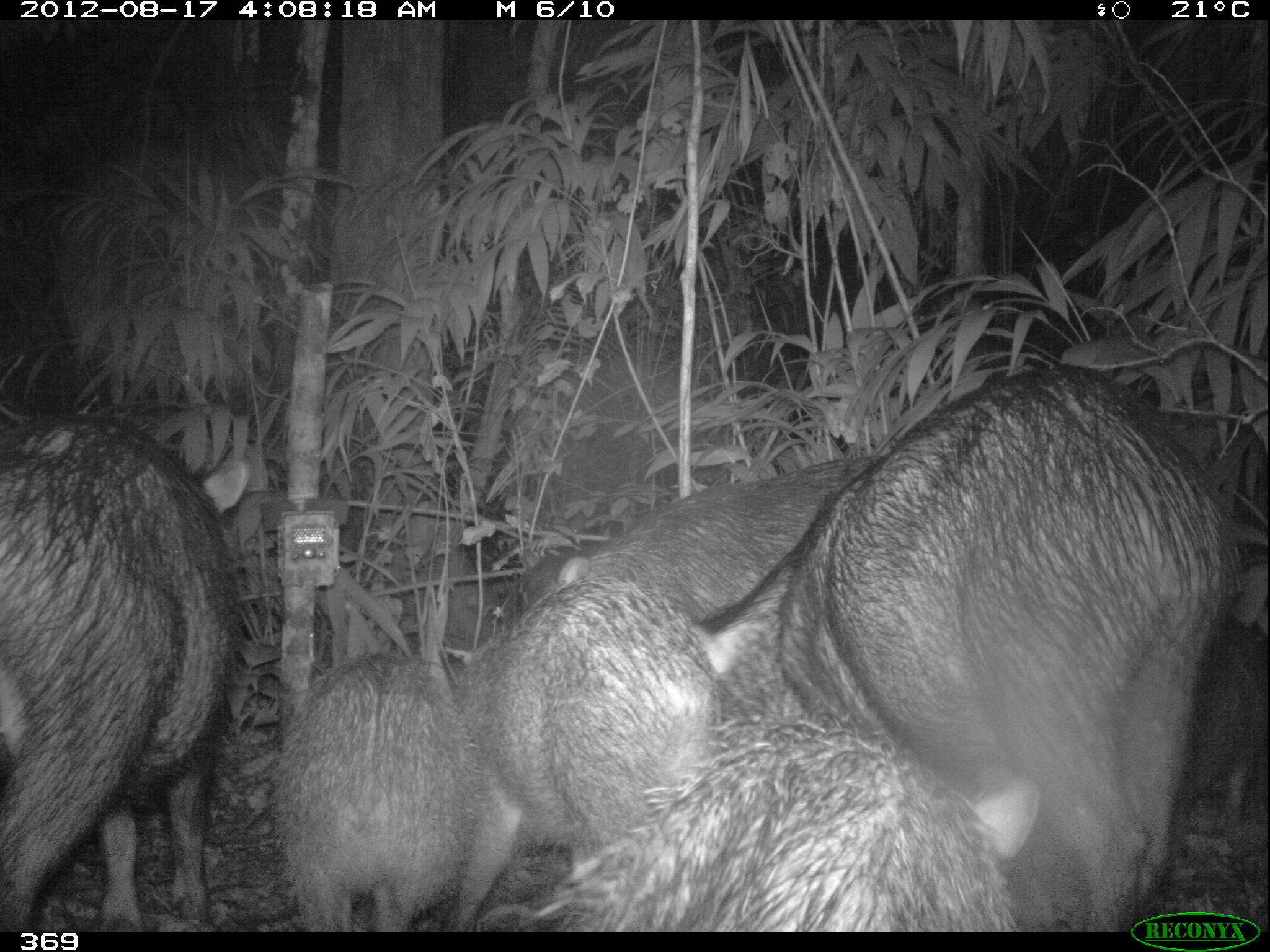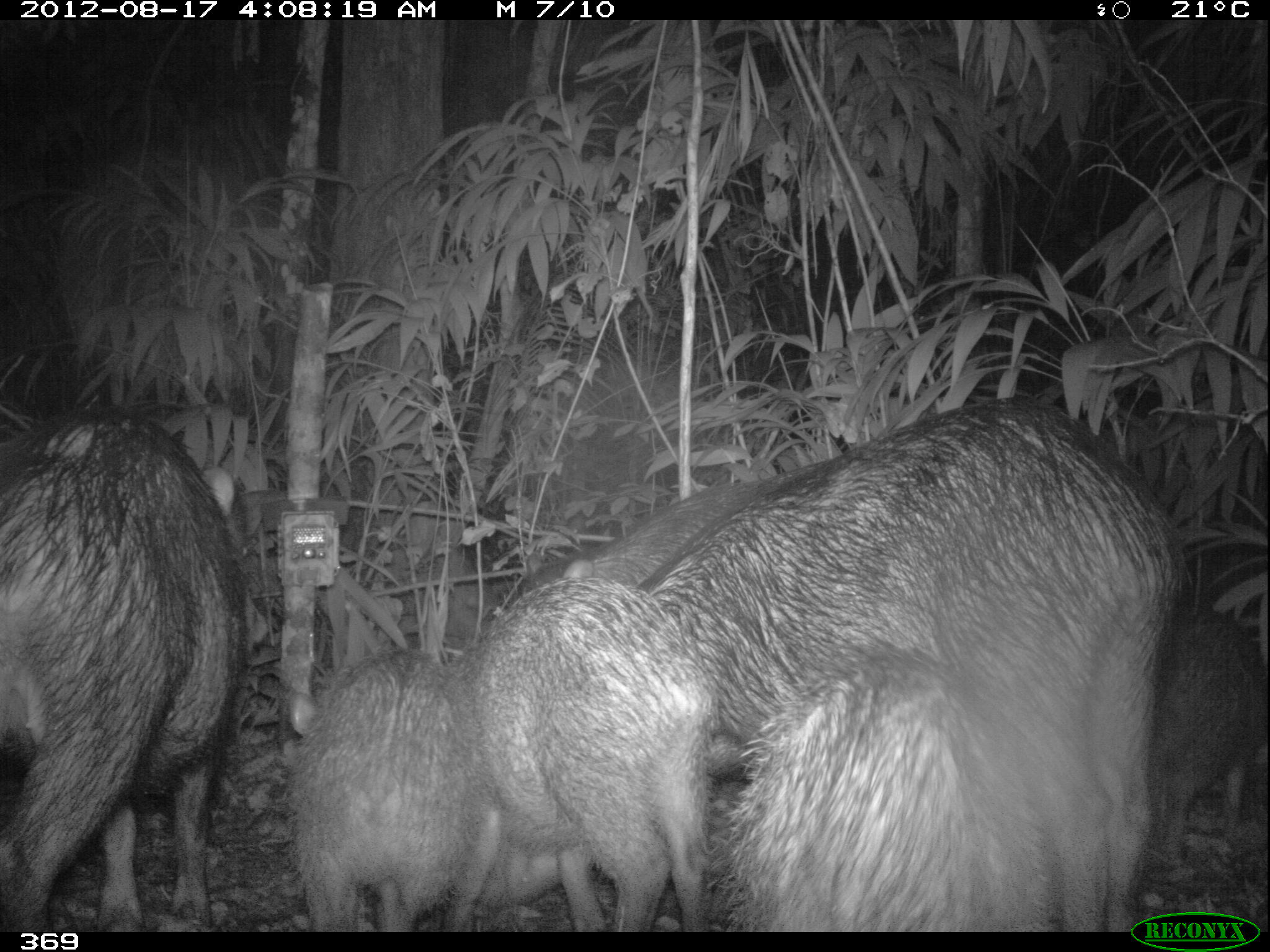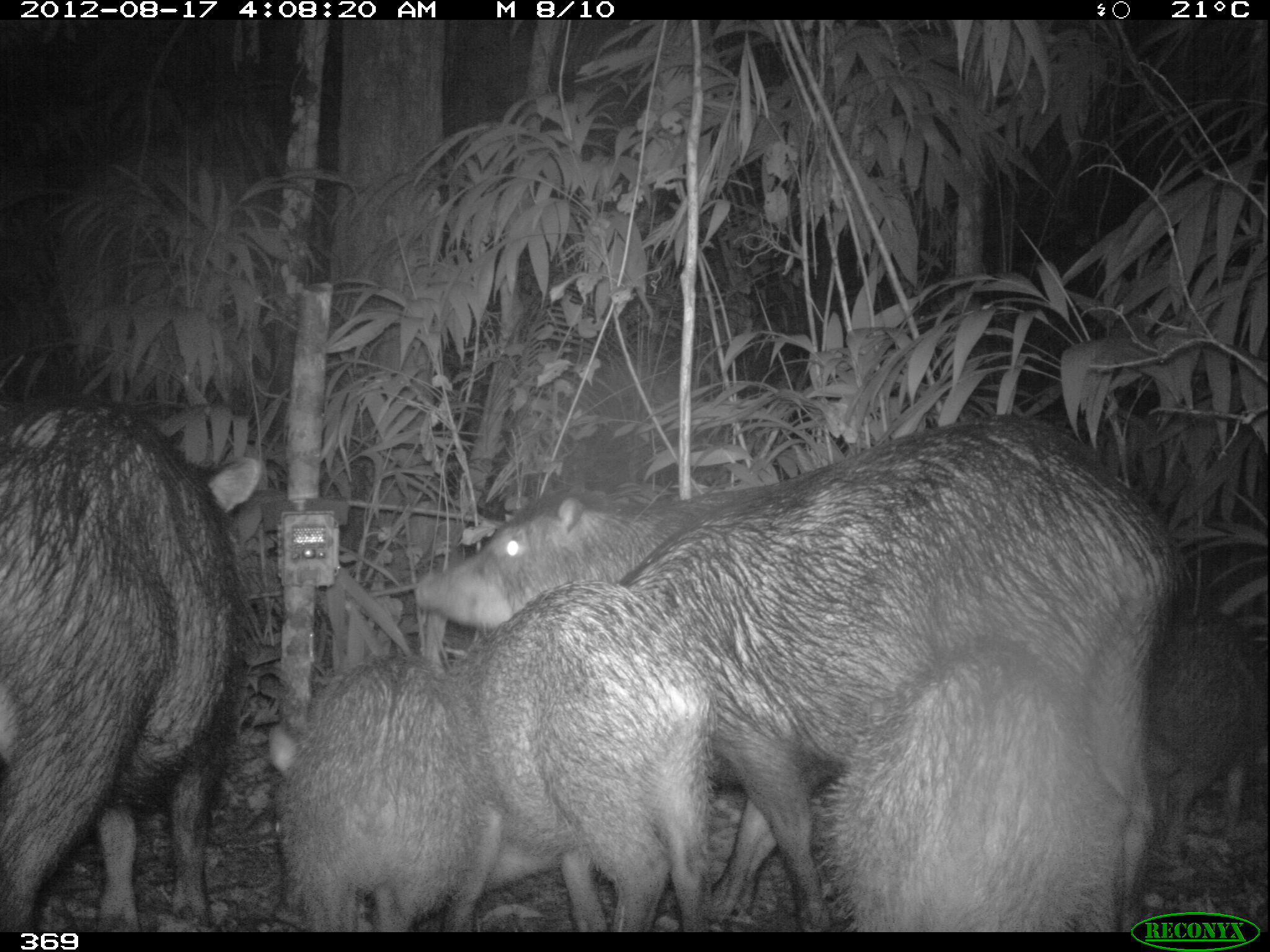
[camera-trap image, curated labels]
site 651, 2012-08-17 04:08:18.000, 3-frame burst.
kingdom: Animalia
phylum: Chordata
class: Mammalia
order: Artiodactyla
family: Tayassuidae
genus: Tayassu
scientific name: Tayassu pecari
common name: white-lipped peccary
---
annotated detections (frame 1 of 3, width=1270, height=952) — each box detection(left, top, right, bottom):
tayassu pecari: detection(695, 361, 1240, 931); detection(0, 412, 249, 930); detection(471, 713, 1040, 931); detection(440, 554, 721, 930); detection(273, 649, 484, 931); detection(521, 454, 880, 618); detection(747, 549, 919, 822); detection(1172, 616, 1263, 857)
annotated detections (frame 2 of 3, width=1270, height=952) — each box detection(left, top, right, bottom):
tayassu pecari: detection(651, 399, 1184, 890); detection(0, 412, 241, 930); detection(704, 654, 1053, 934); detection(473, 571, 703, 932); detection(291, 647, 502, 934); detection(1149, 607, 1262, 897); detection(584, 473, 787, 587)